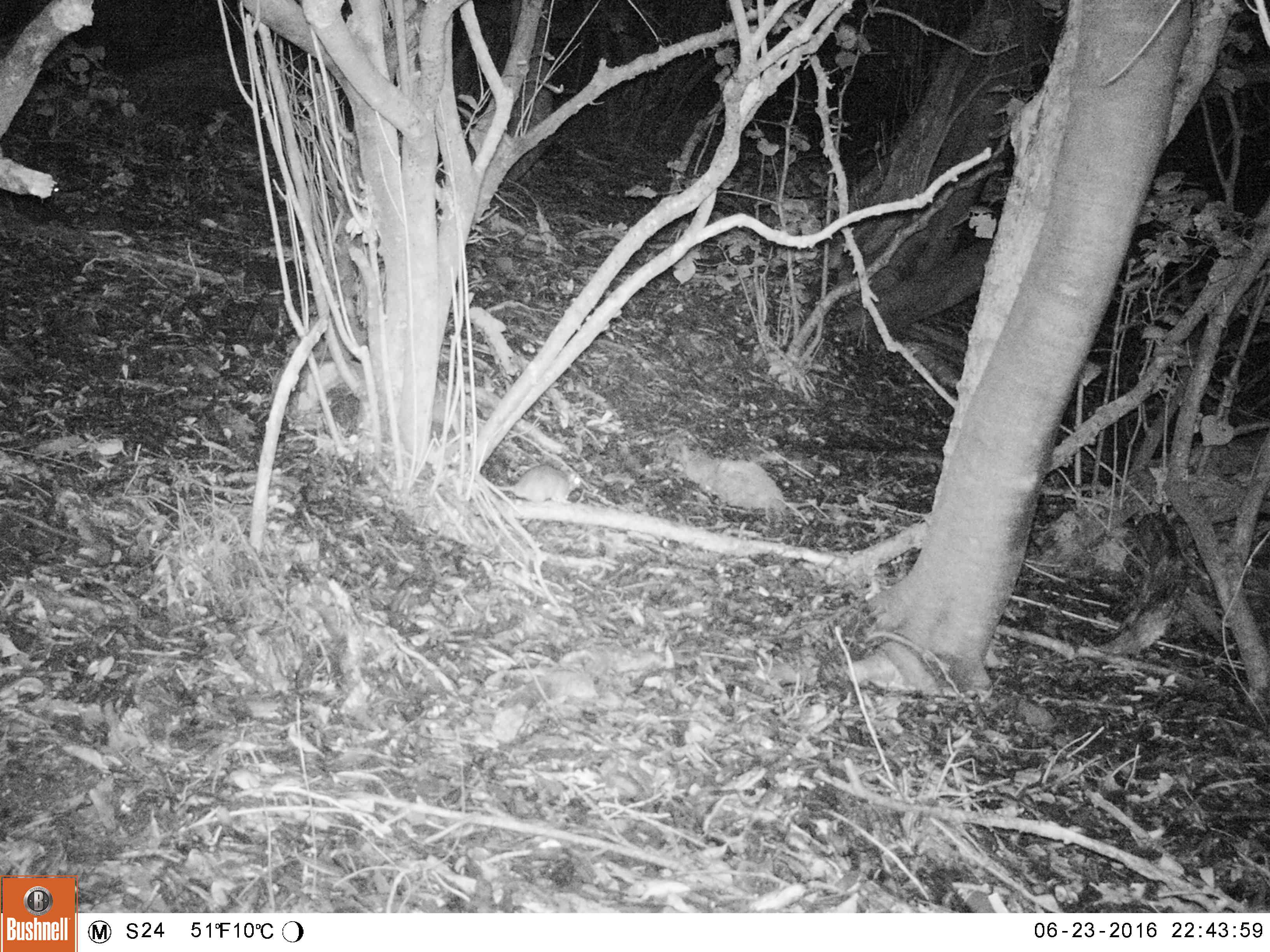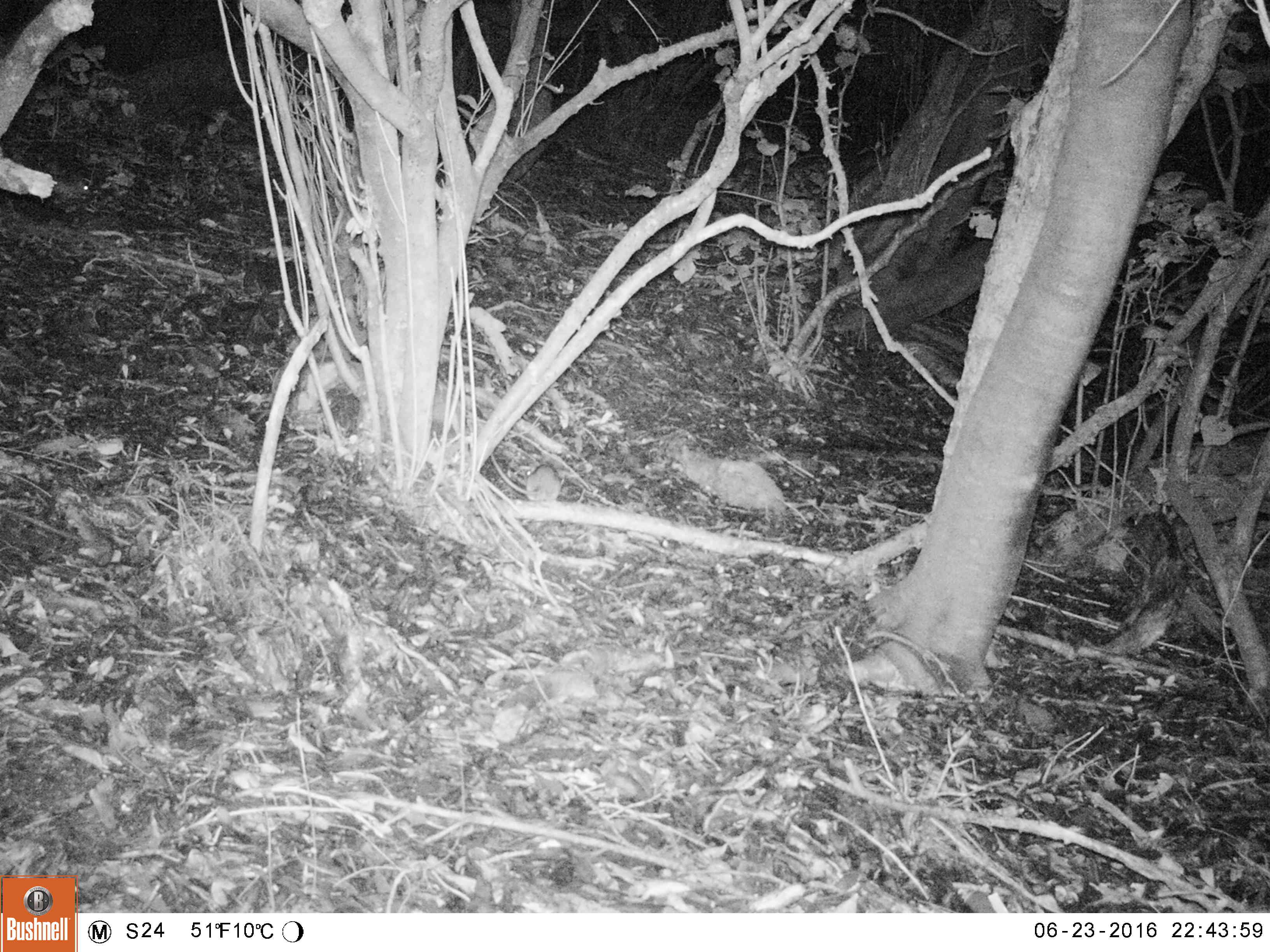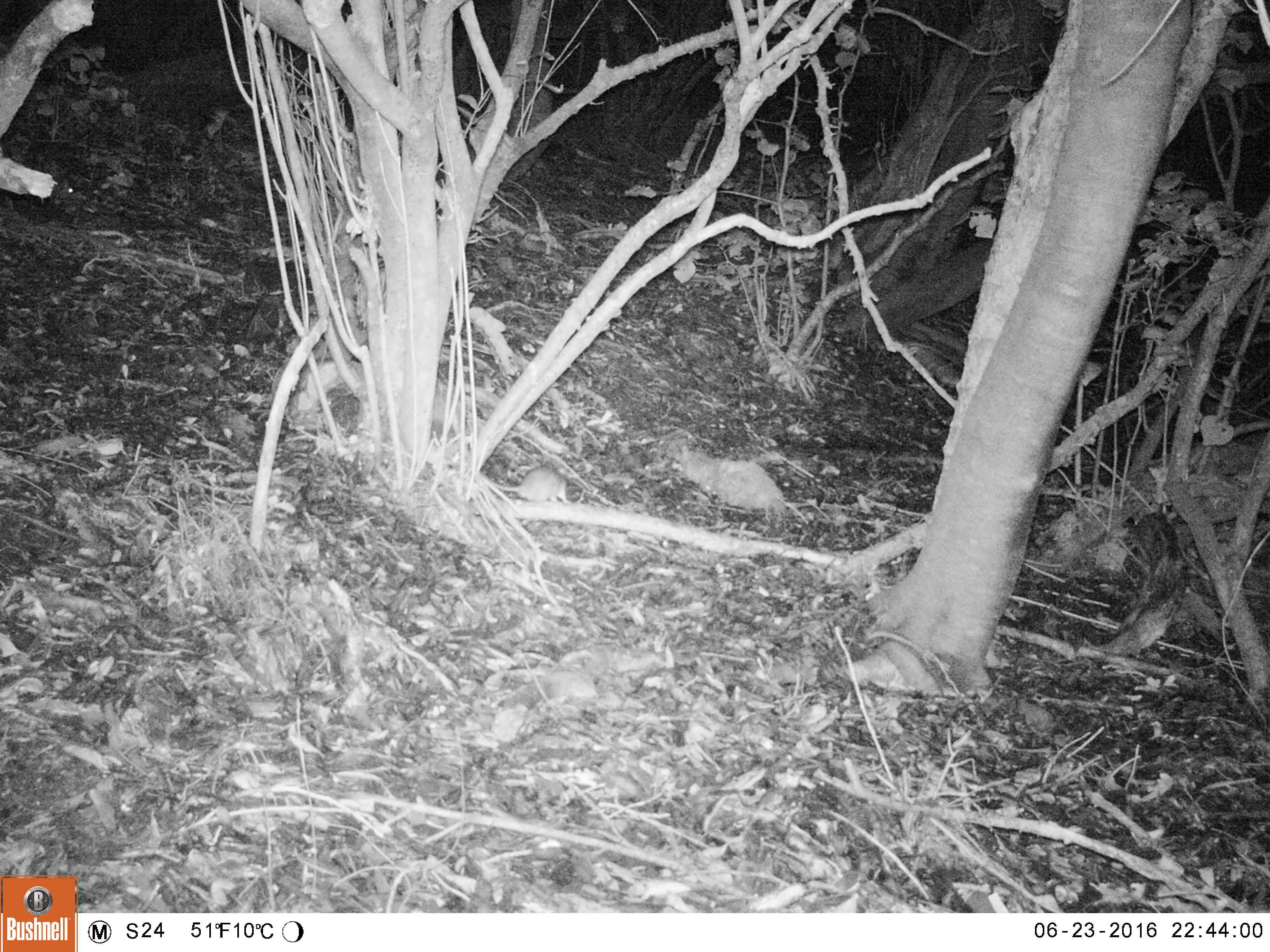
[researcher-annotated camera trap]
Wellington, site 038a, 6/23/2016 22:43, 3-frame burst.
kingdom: Animalia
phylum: Chordata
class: Mammalia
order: Rodentia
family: Muridae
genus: Rattus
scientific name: Rattus rattus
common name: ship rat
Ship rat (Rattus rattus).